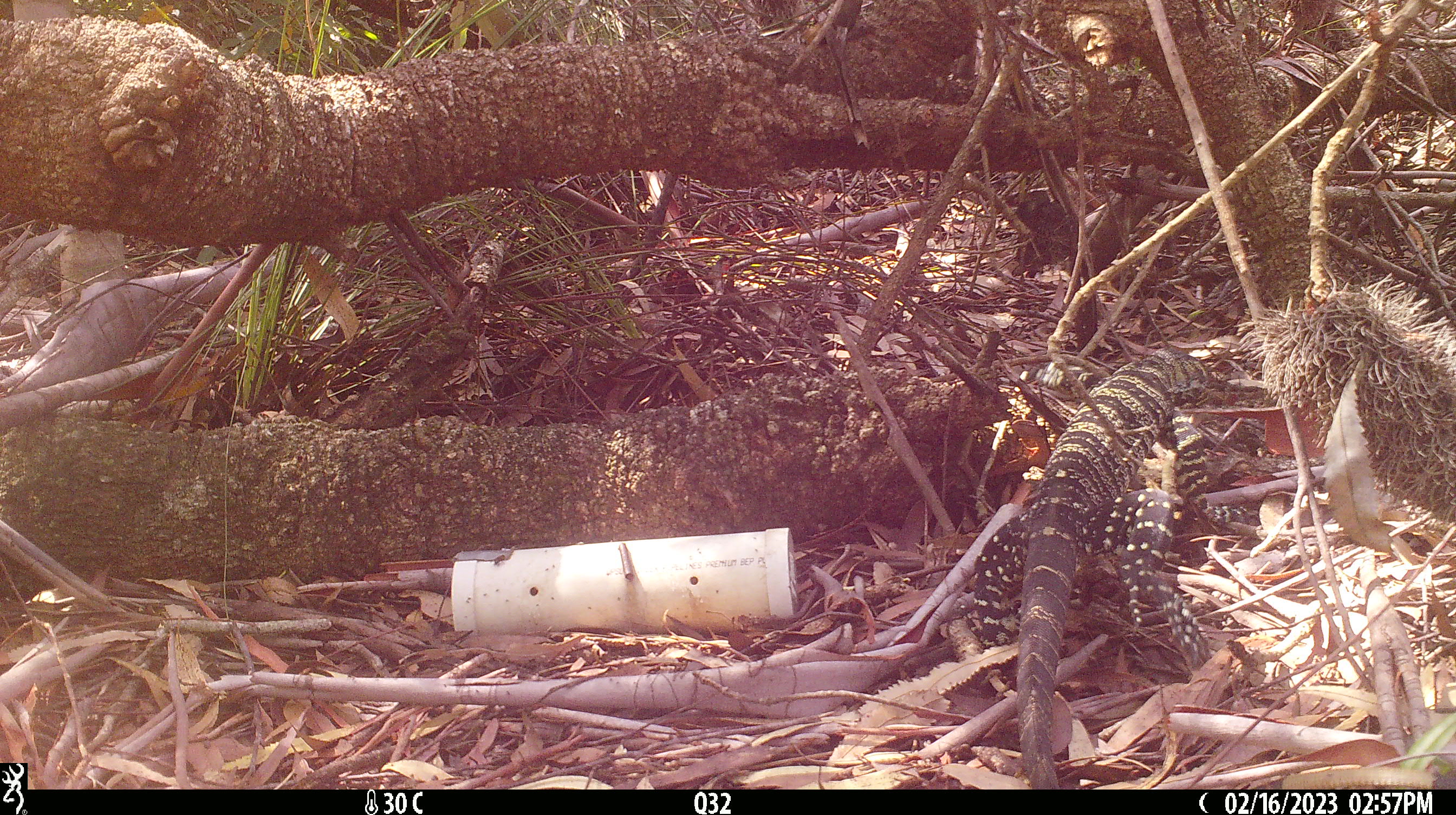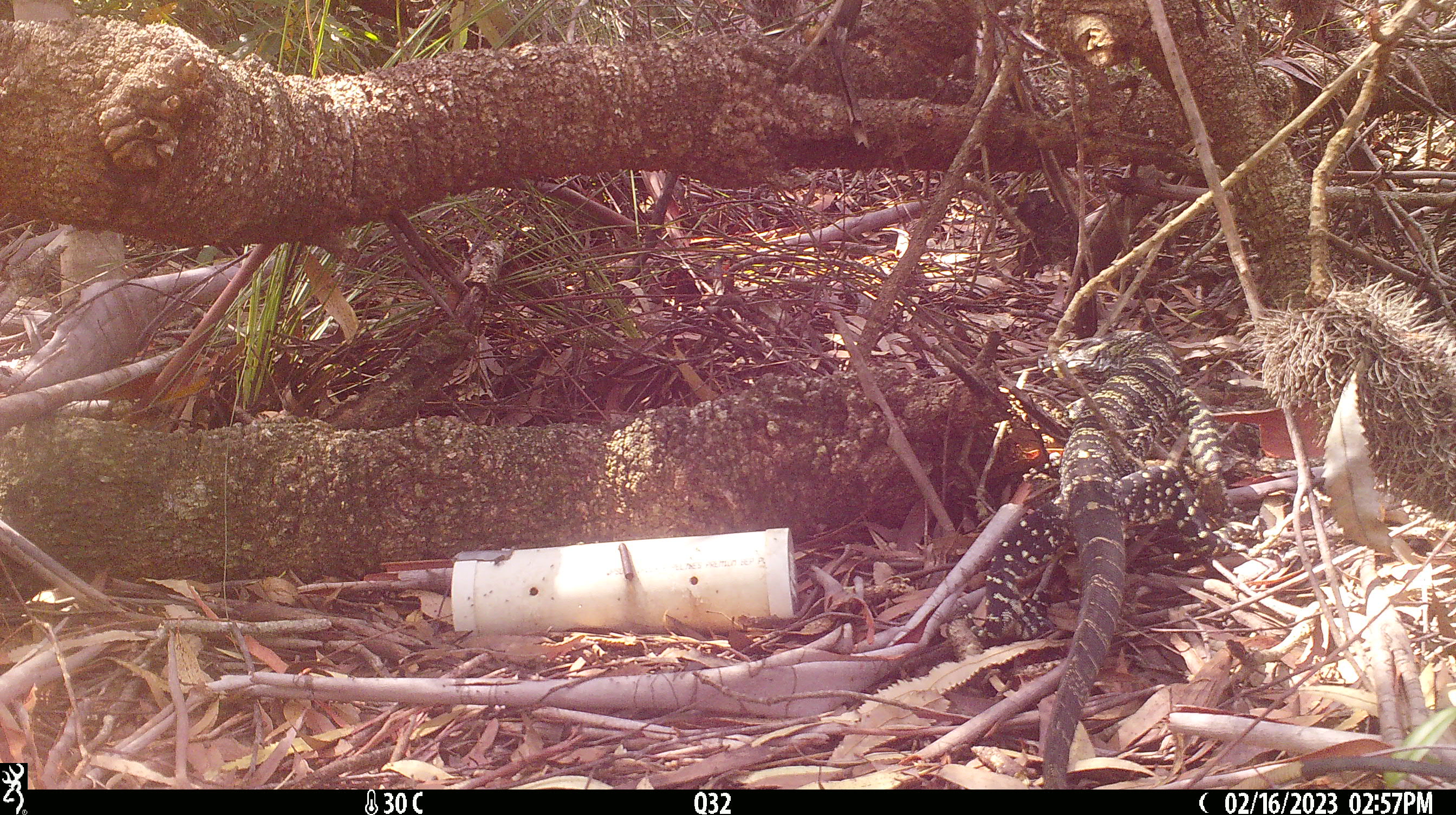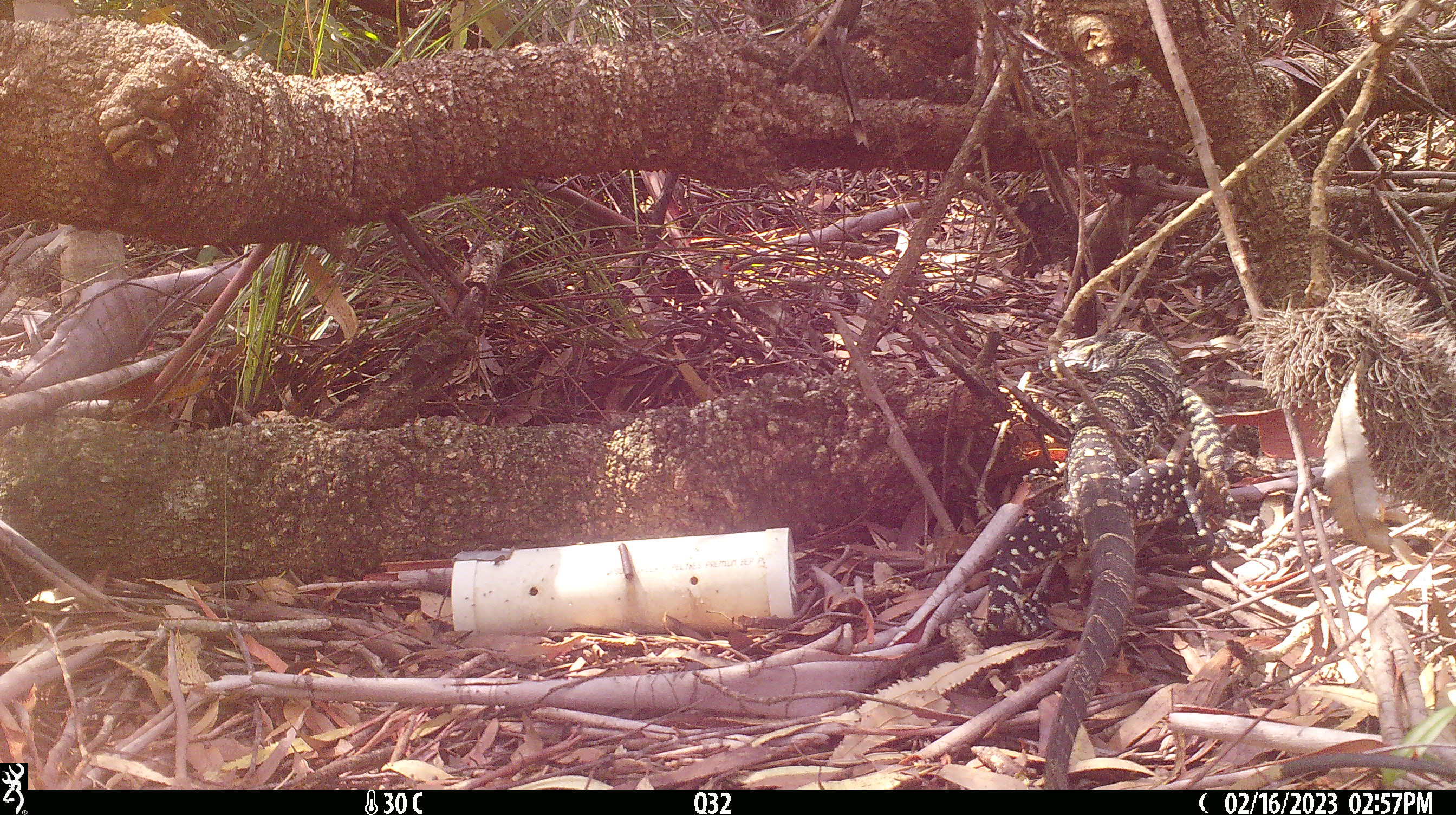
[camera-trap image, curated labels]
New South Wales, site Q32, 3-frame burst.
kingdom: Animalia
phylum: Chordata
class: Reptilia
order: Squamata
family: Varanidae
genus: Varanus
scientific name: Varanus varius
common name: lace monitor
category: goanna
Goanna (lace monitor) (Varanus varius).